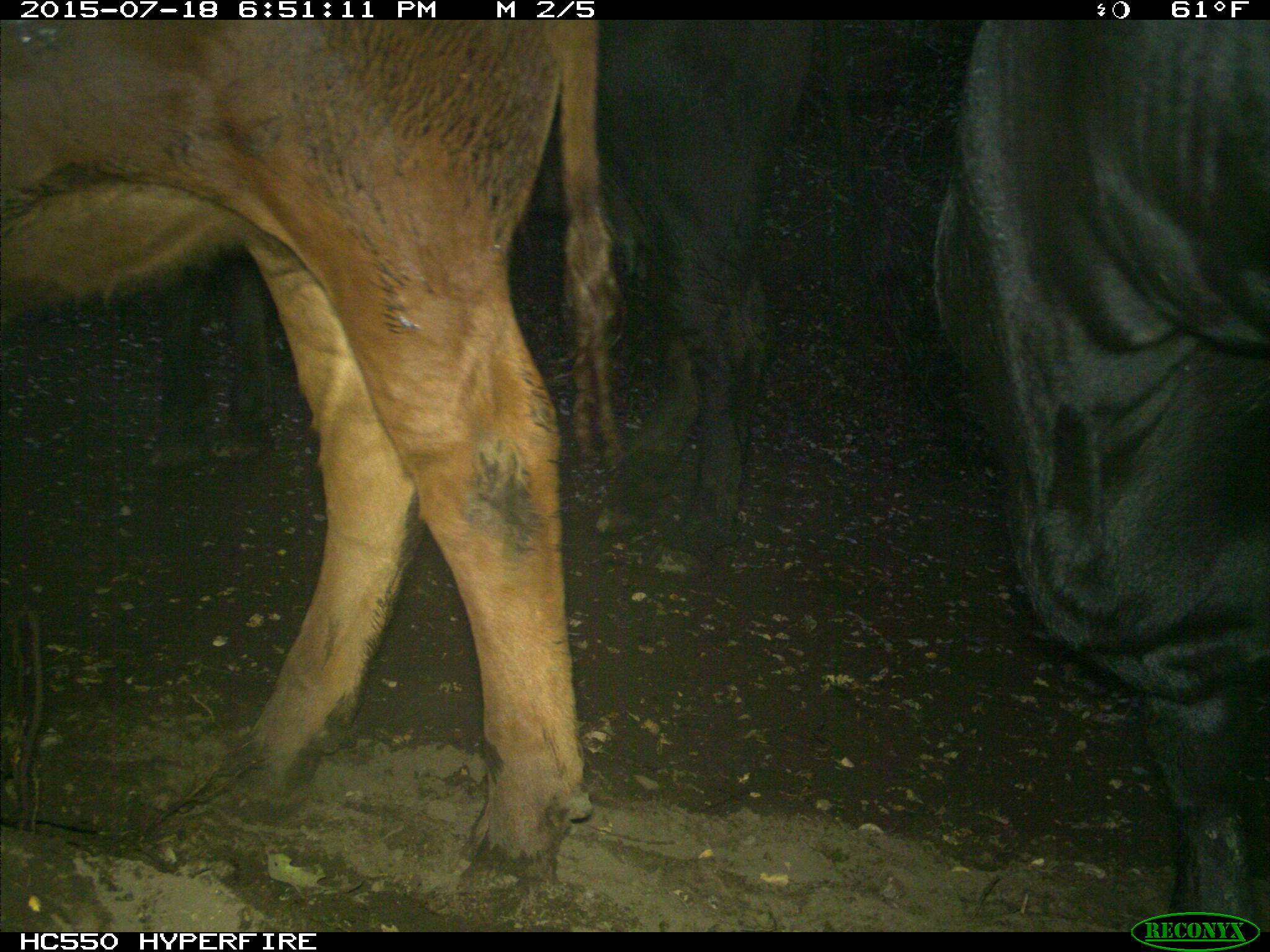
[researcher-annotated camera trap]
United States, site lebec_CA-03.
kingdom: Animalia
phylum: Chordata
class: Mammalia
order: Artiodactyla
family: Bovidae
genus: Bos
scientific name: Bos taurus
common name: domestic cow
Bos taurus (domestic cow).